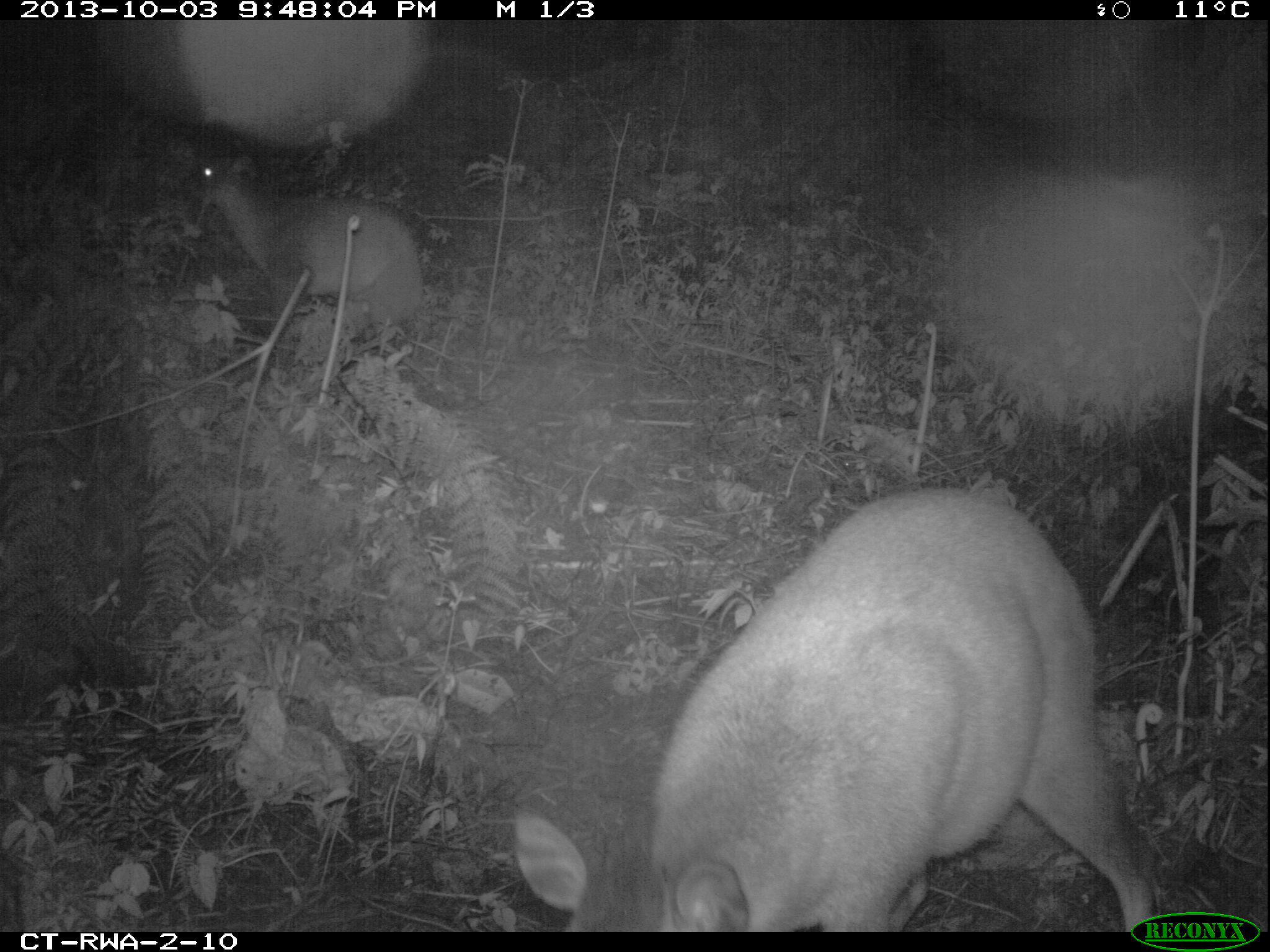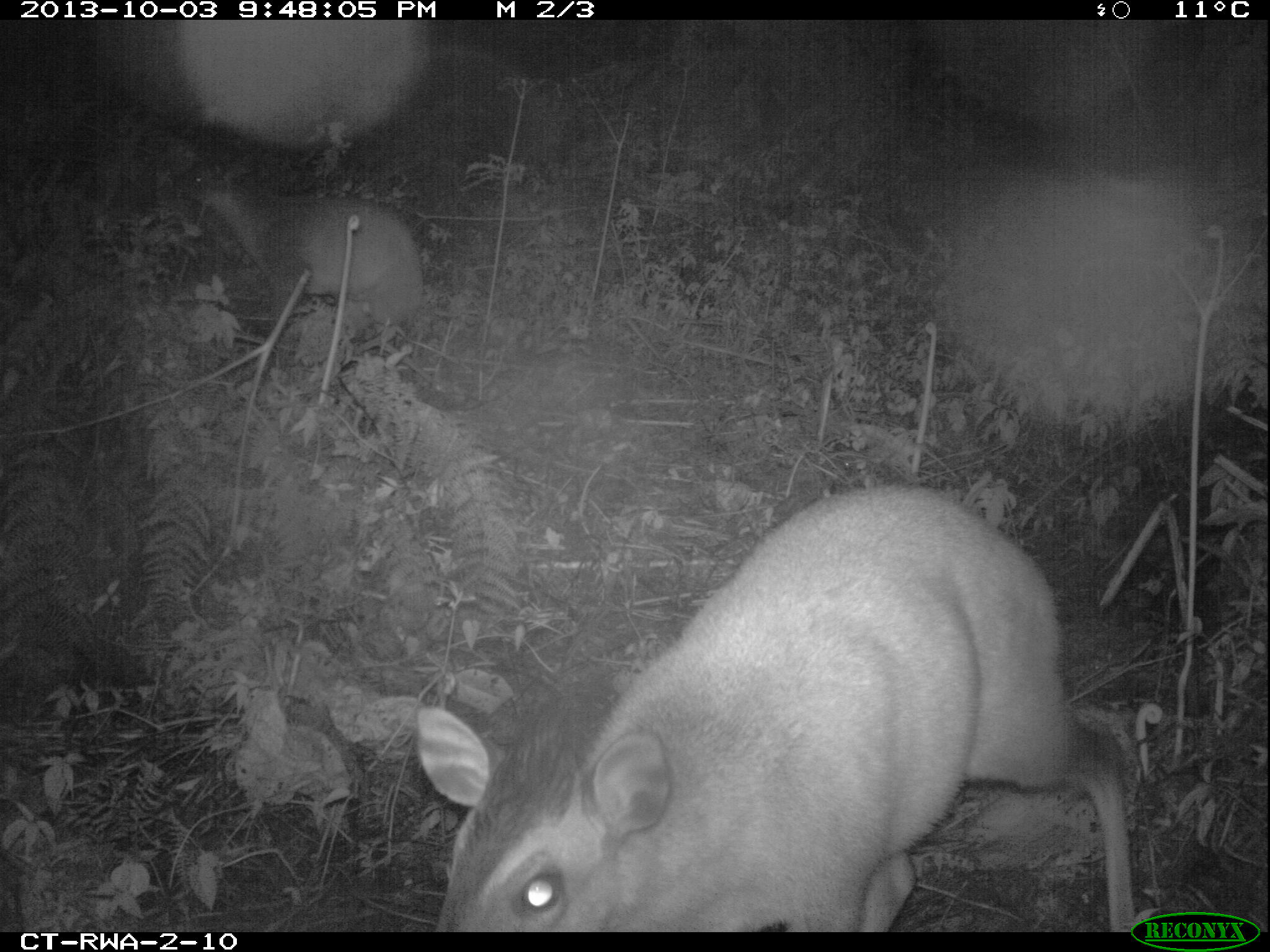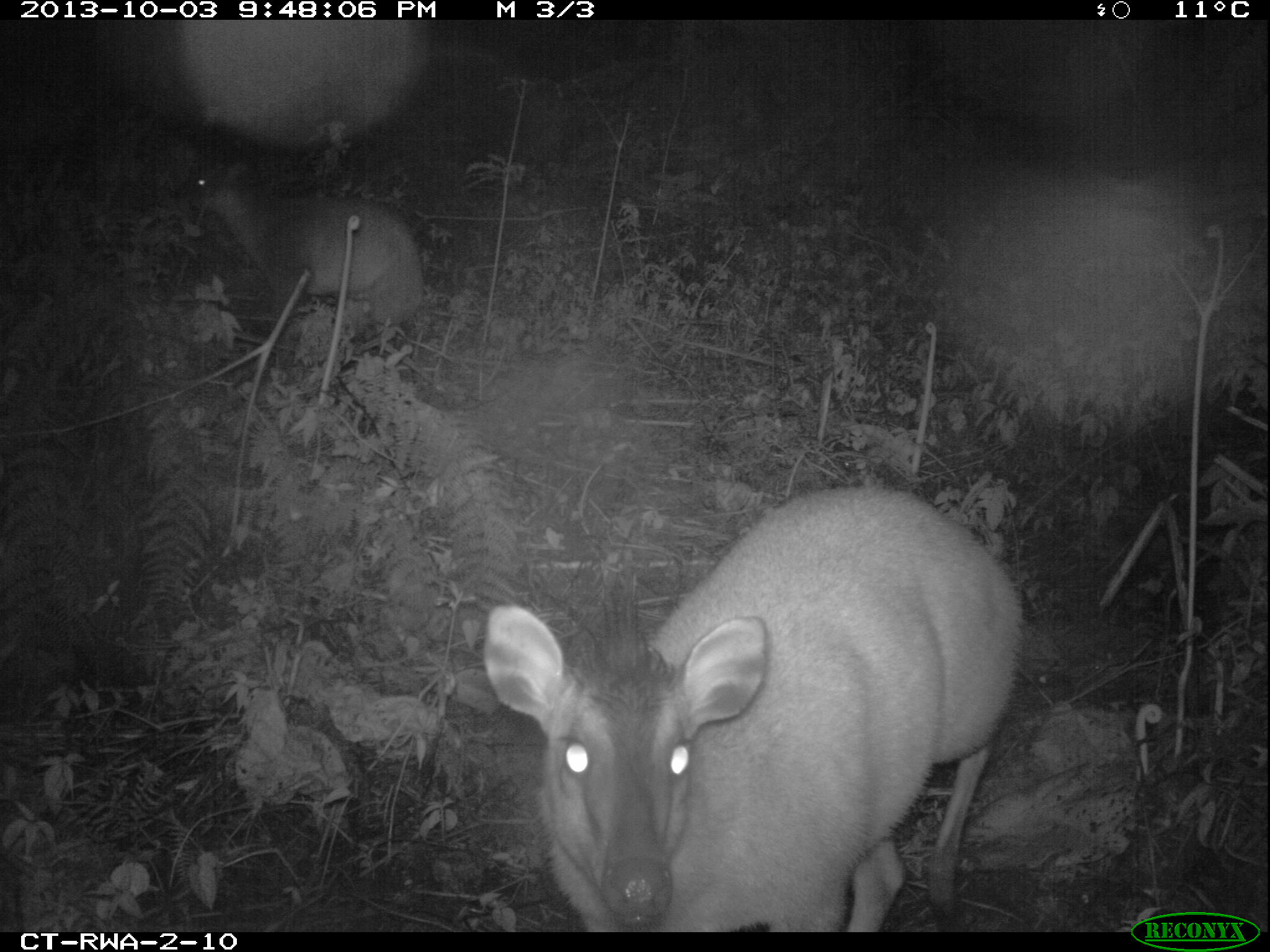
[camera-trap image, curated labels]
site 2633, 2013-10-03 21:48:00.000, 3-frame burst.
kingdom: Animalia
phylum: Chordata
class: Mammalia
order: Artiodactyla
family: Bovidae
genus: Cephalophus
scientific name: Cephalophus nigrifrons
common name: black-fronted duiker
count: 2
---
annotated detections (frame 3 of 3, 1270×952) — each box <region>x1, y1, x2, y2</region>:
cephalophus nigrifrons: <region>474, 477, 1022, 931</region>; <region>168, 144, 426, 335</region>